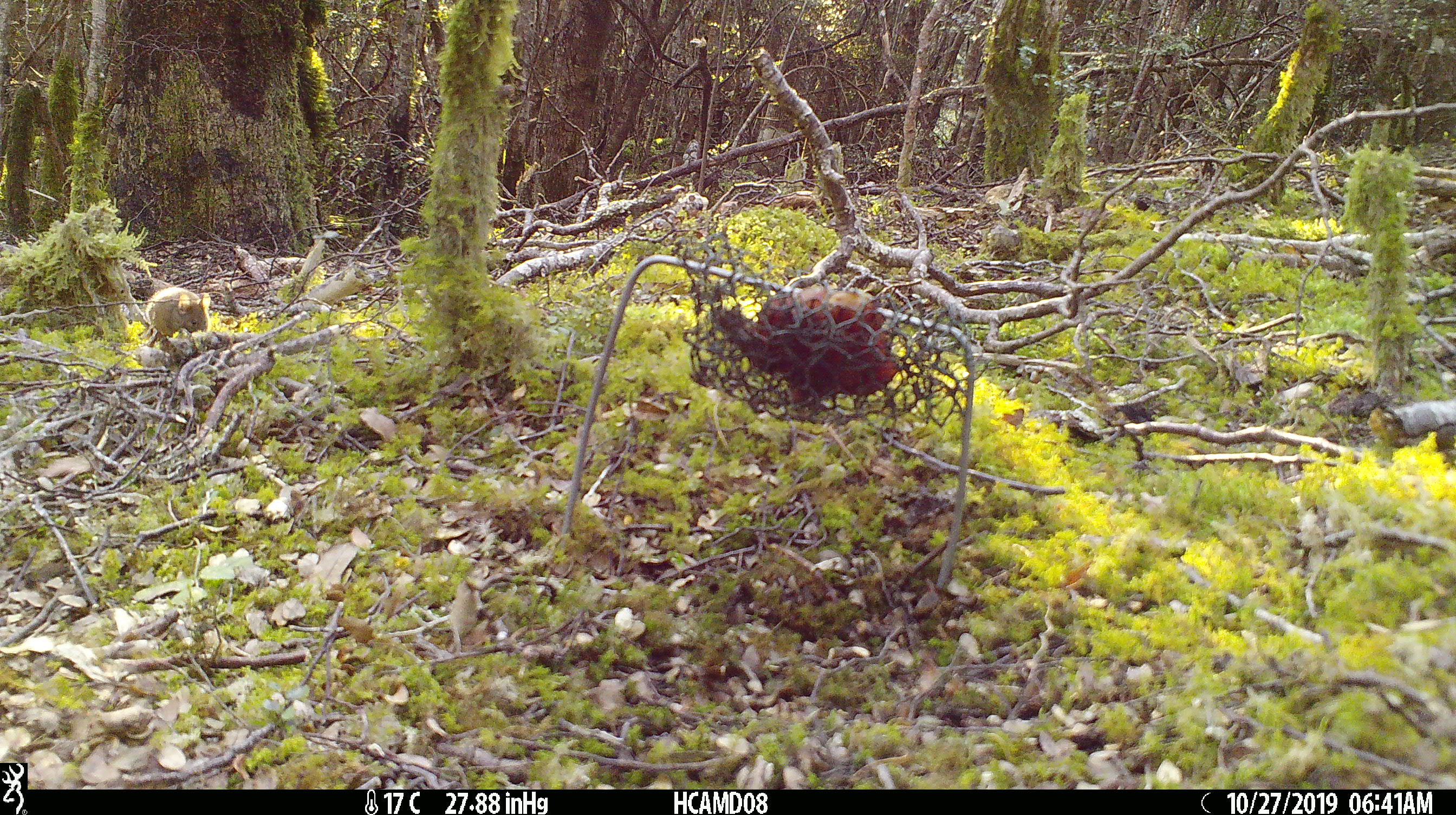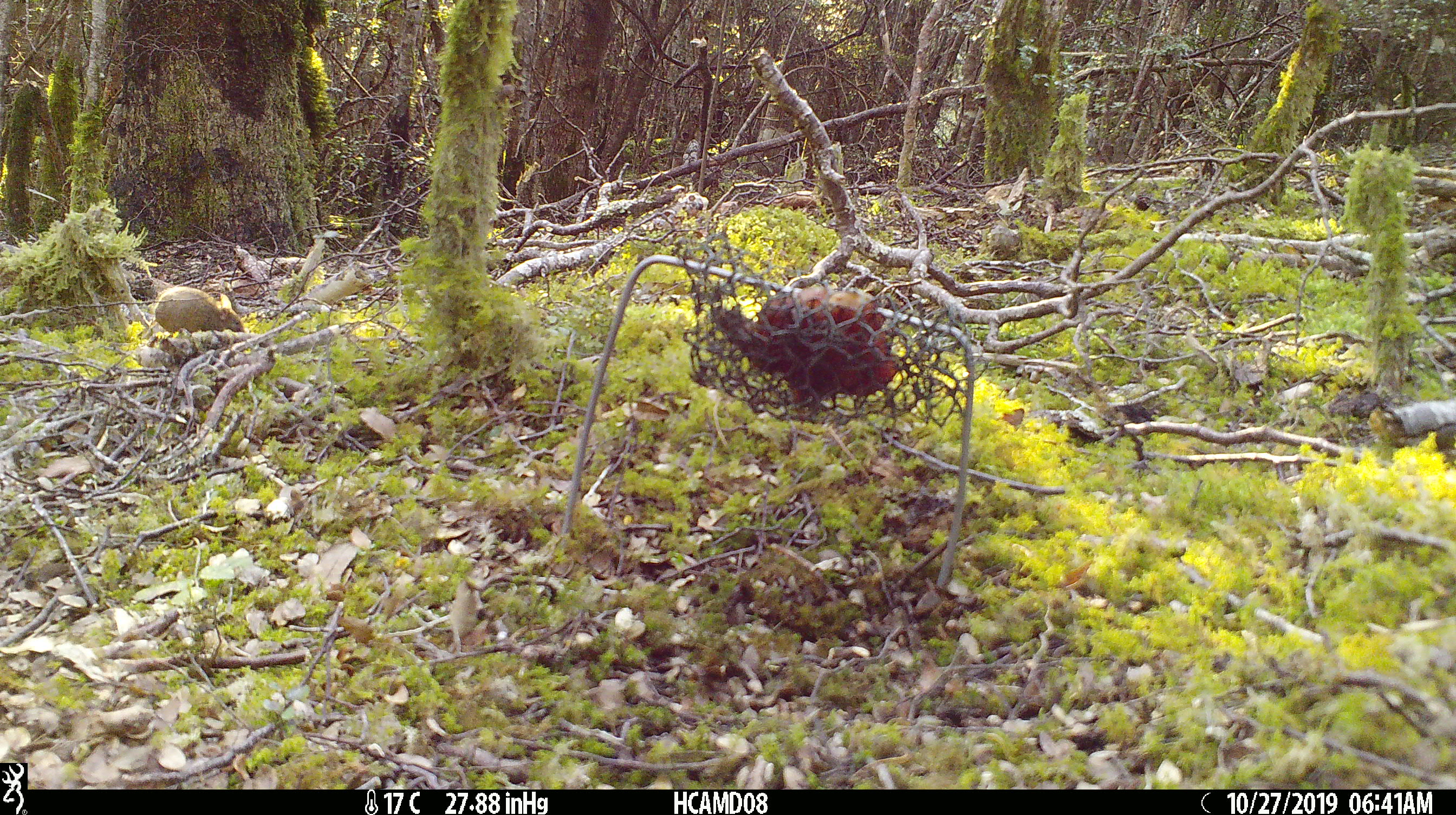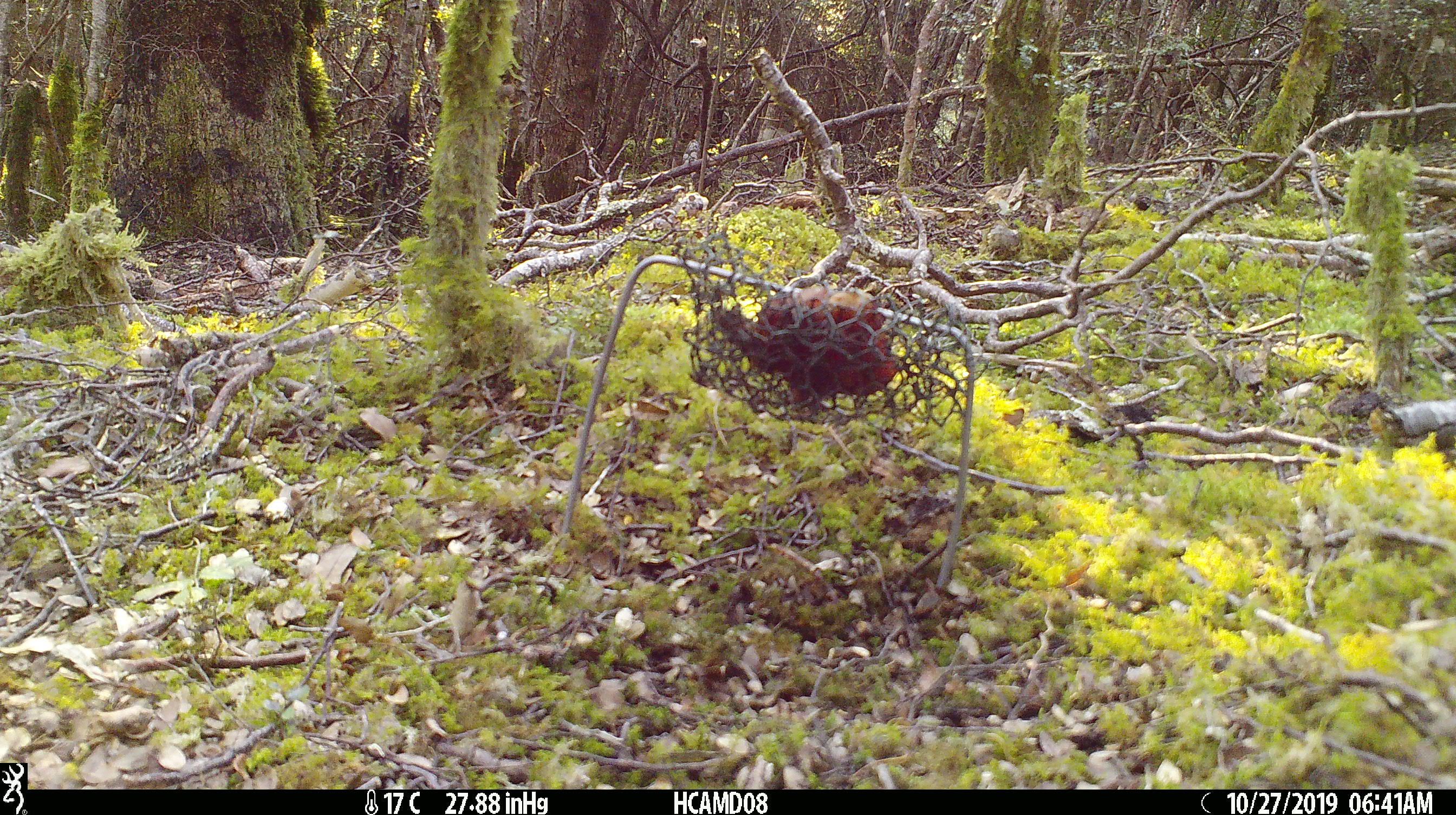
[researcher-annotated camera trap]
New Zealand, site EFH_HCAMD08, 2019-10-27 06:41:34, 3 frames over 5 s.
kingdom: Animalia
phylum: Chordata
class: Mammalia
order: Rodentia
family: Muridae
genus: Mus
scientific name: Mus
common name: mouse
Mouse (Mus).